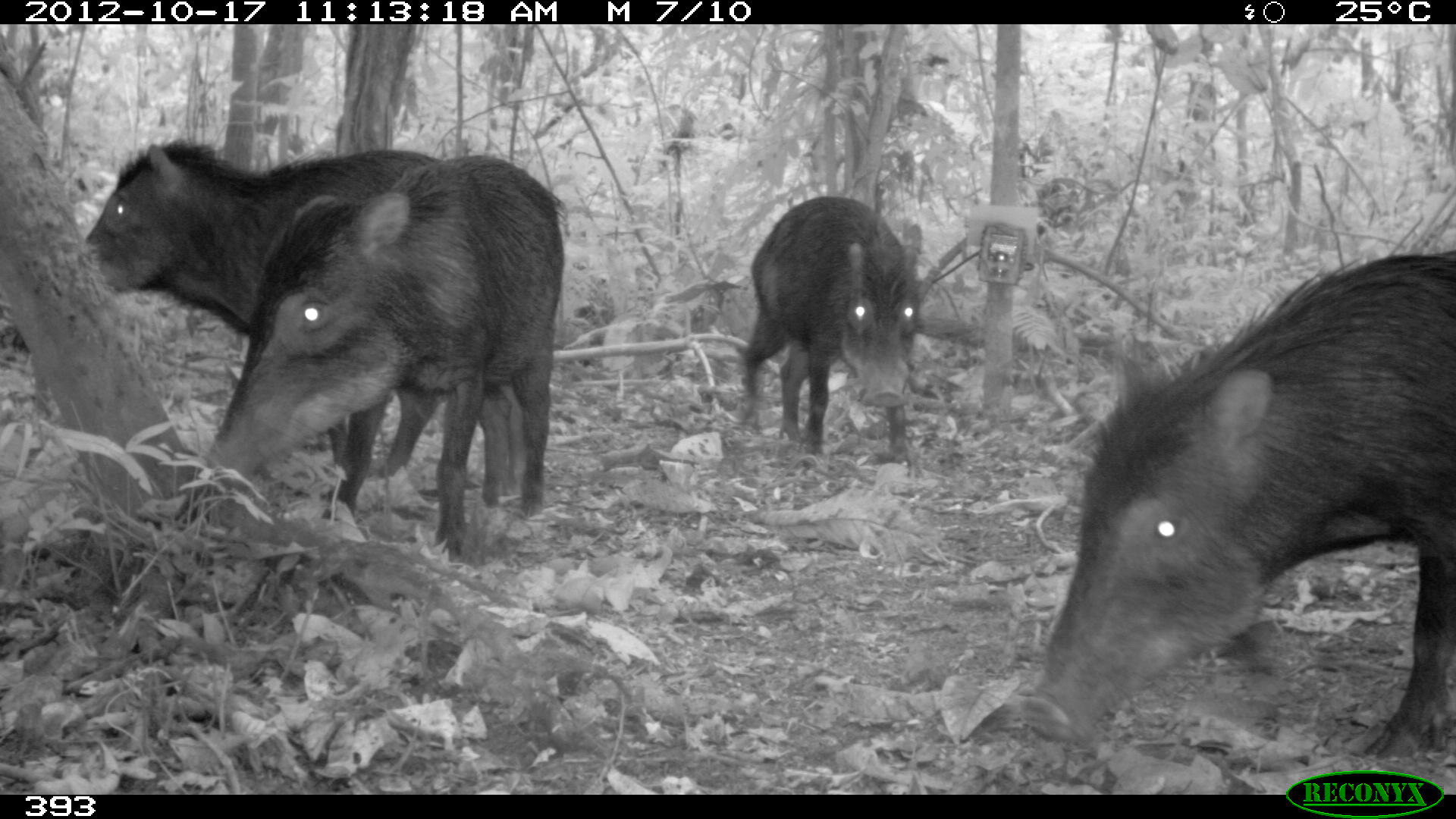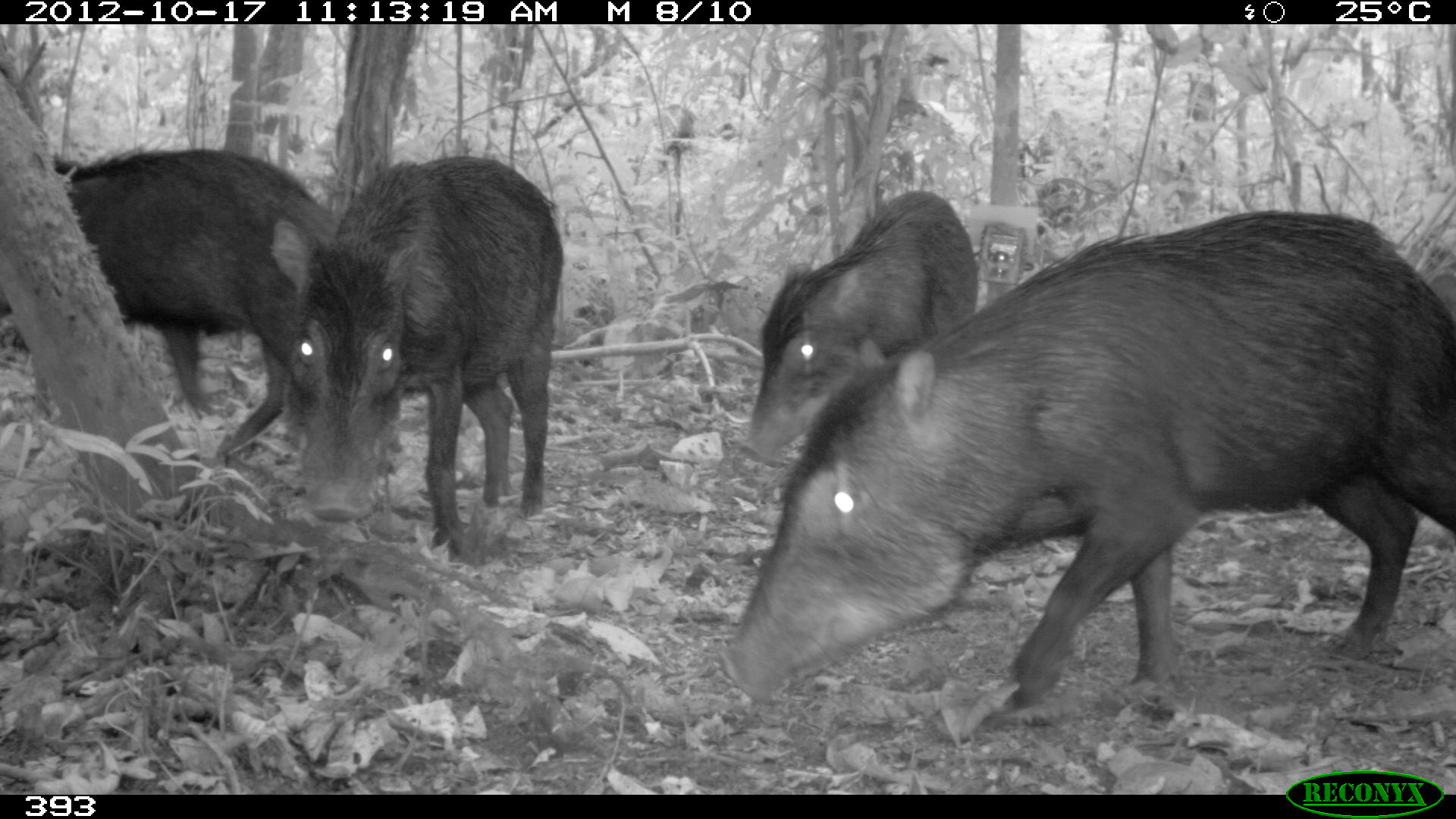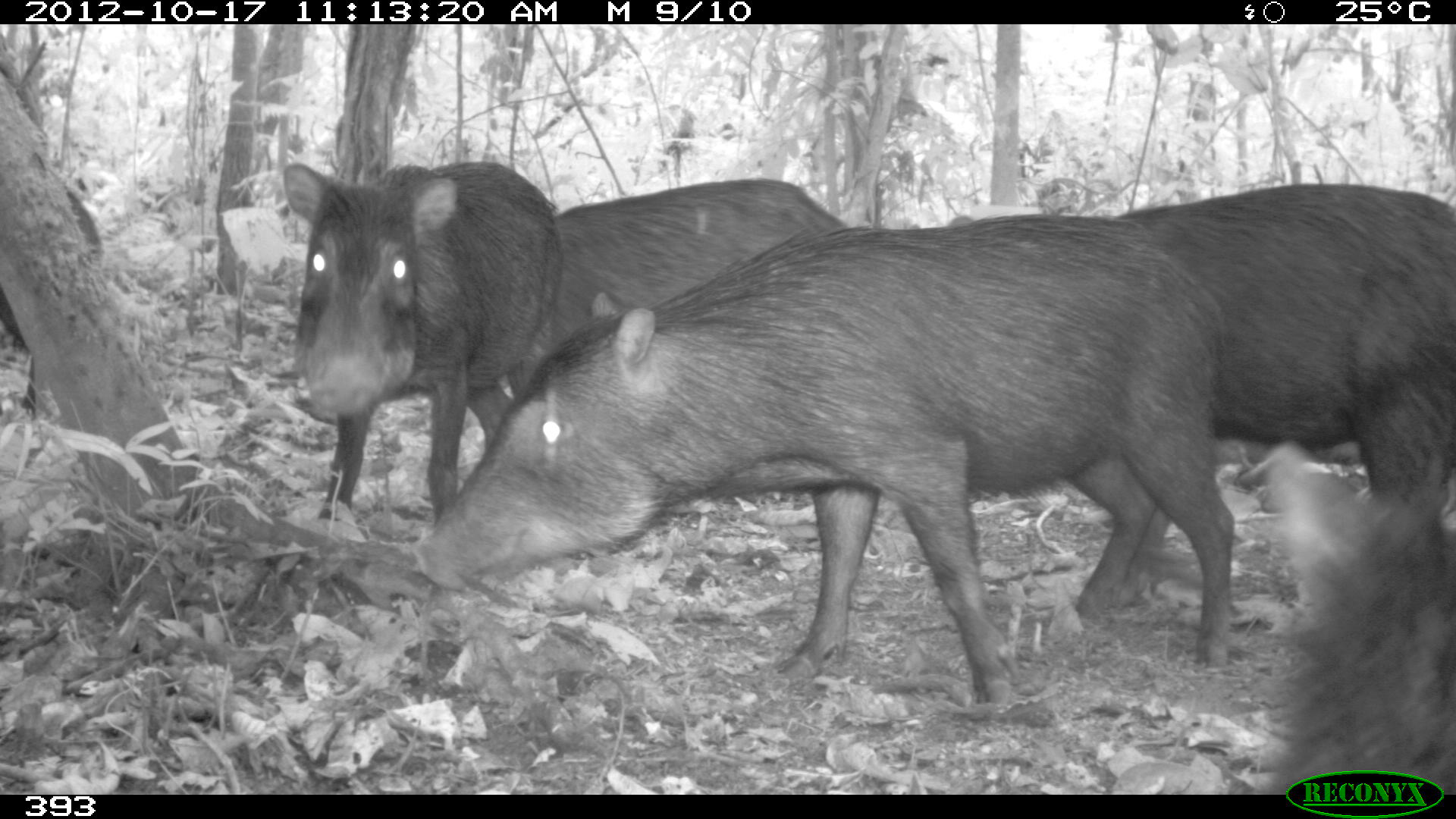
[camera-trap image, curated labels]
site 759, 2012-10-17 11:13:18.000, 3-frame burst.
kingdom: Animalia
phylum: Chordata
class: Mammalia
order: Artiodactyla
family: Tayassuidae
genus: Tayassu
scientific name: Tayassu pecari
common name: white-lipped peccary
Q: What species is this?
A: Tayassu pecari (white-lipped peccary).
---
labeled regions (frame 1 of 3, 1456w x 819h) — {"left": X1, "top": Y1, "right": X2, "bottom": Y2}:
tayassu pecari: {"left": 1016, "top": 241, "right": 1456, "bottom": 794}; {"left": 206, "top": 154, "right": 569, "bottom": 565}; {"left": 70, "top": 139, "right": 466, "bottom": 475}; {"left": 734, "top": 195, "right": 926, "bottom": 486}